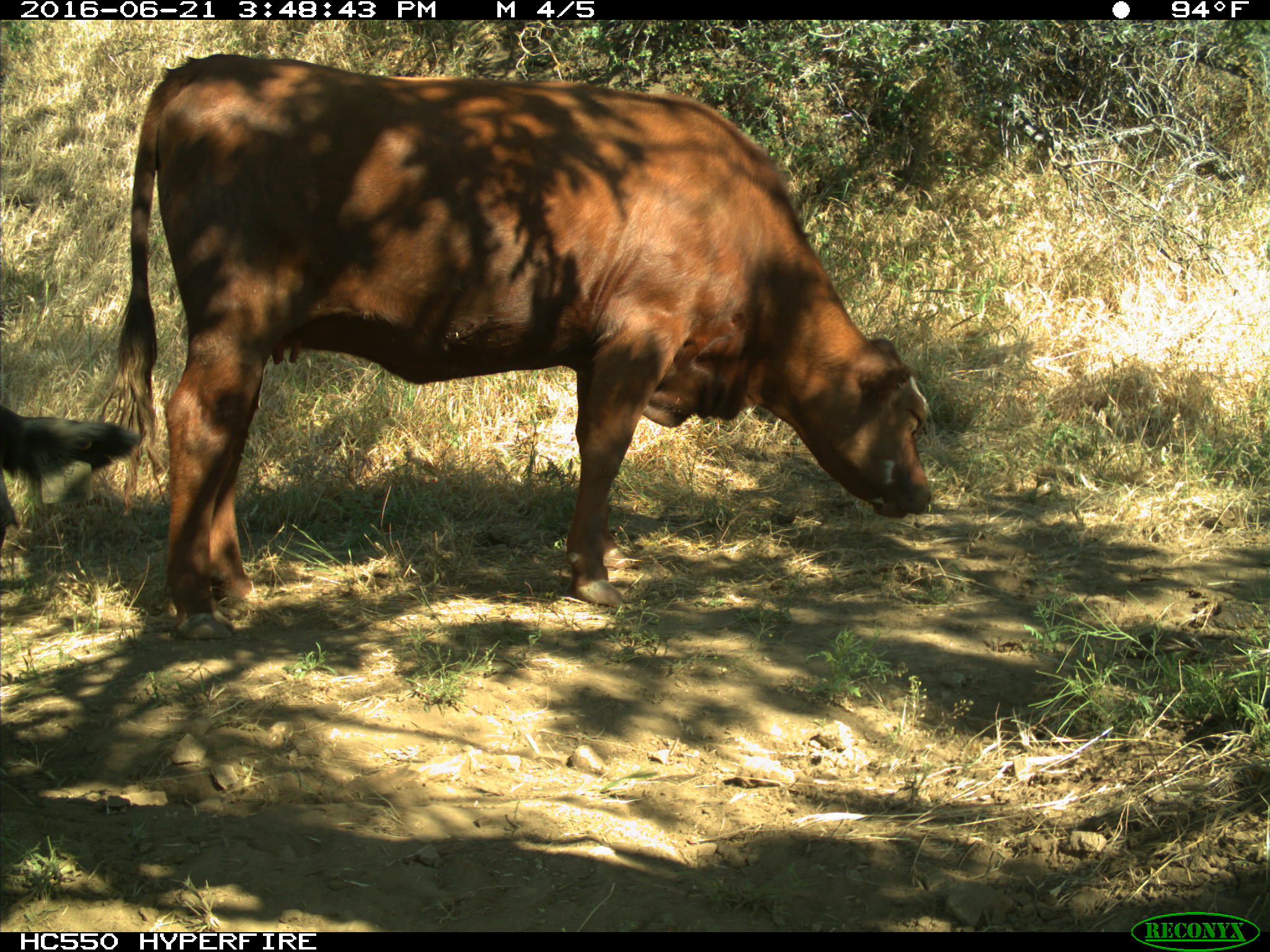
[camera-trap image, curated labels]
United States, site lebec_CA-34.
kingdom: Animalia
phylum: Chordata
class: Mammalia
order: Artiodactyla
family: Bovidae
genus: Bos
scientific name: Bos taurus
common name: domestic cow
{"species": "Bos taurus (domestic cow)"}